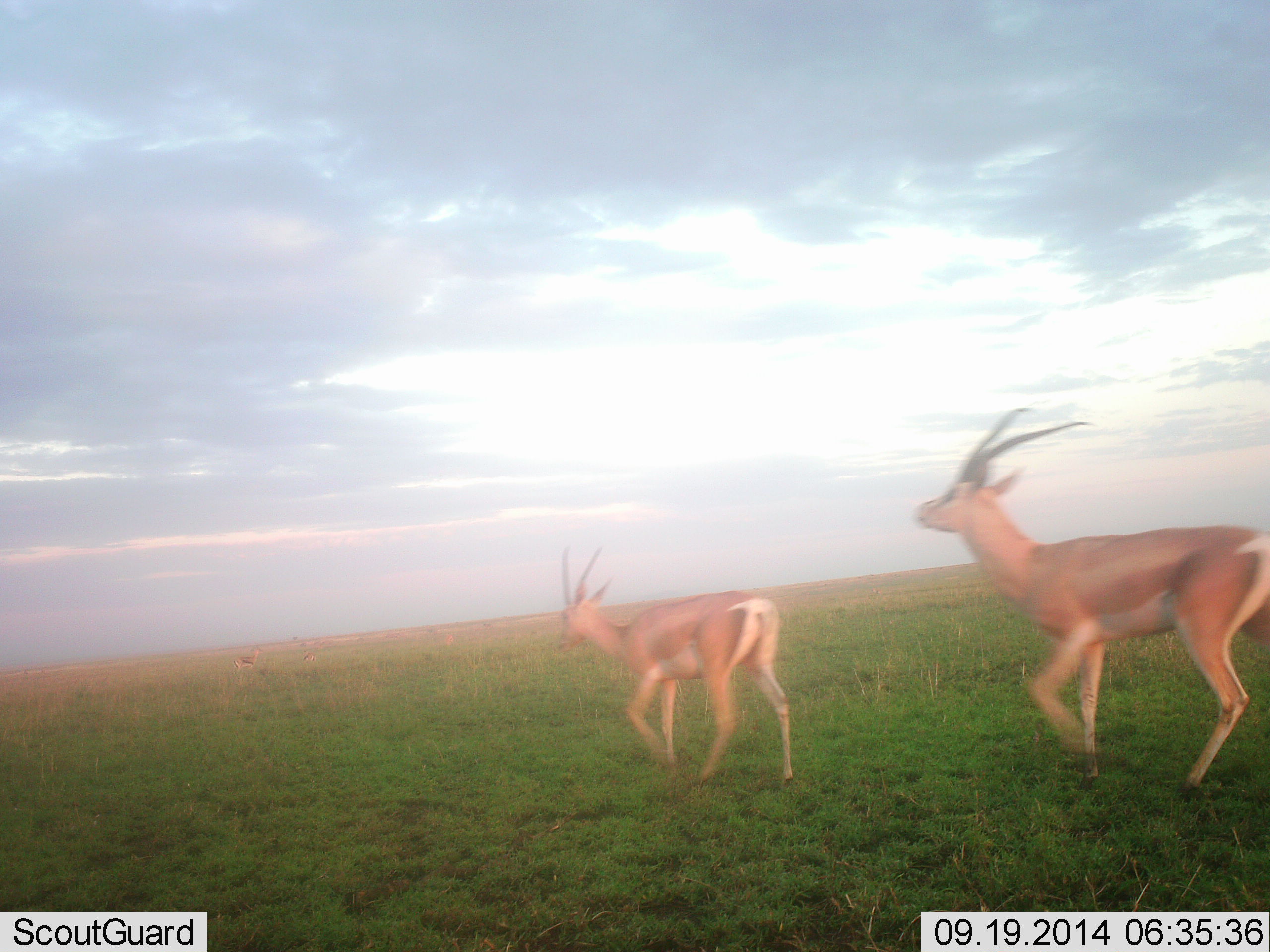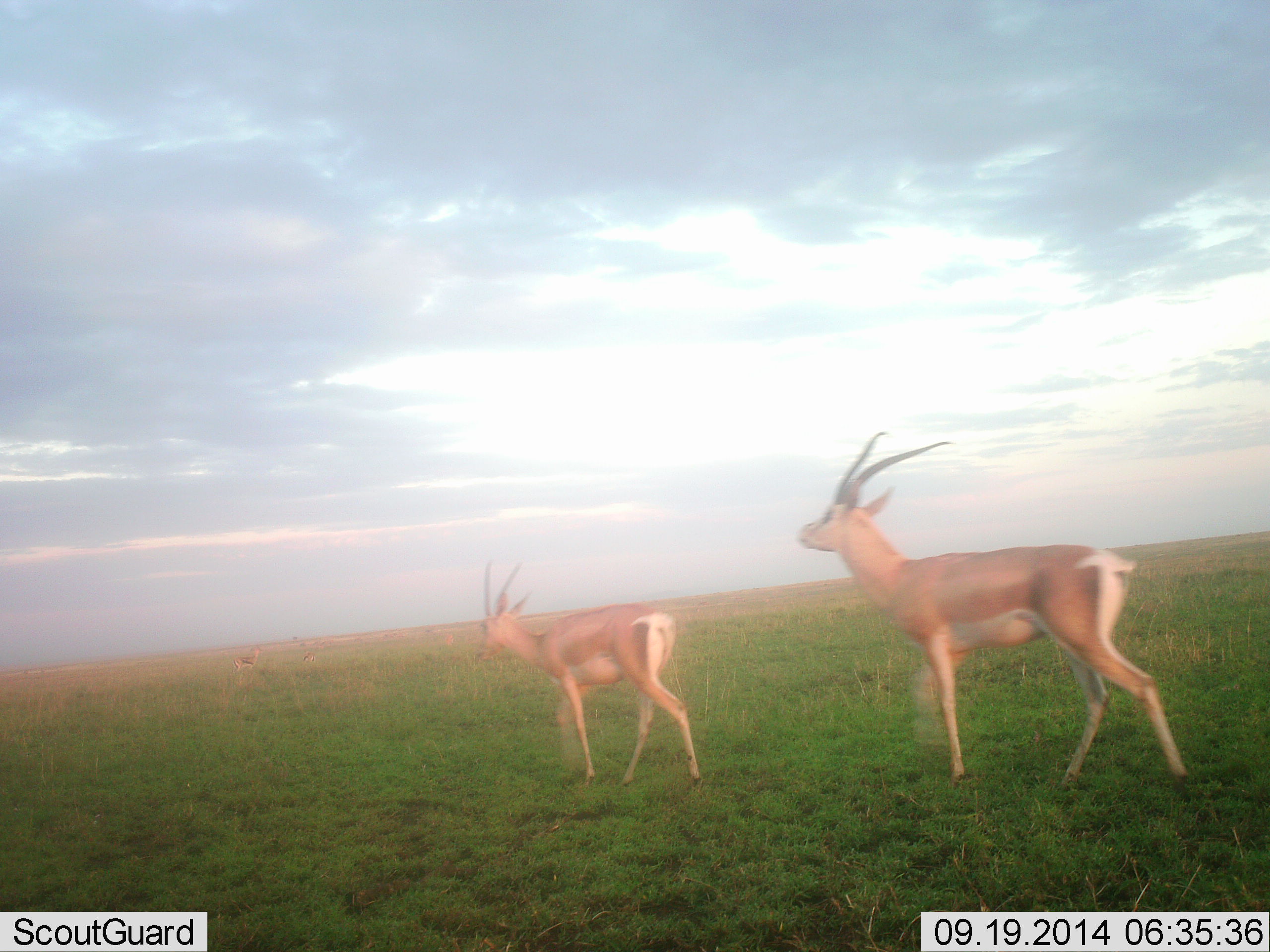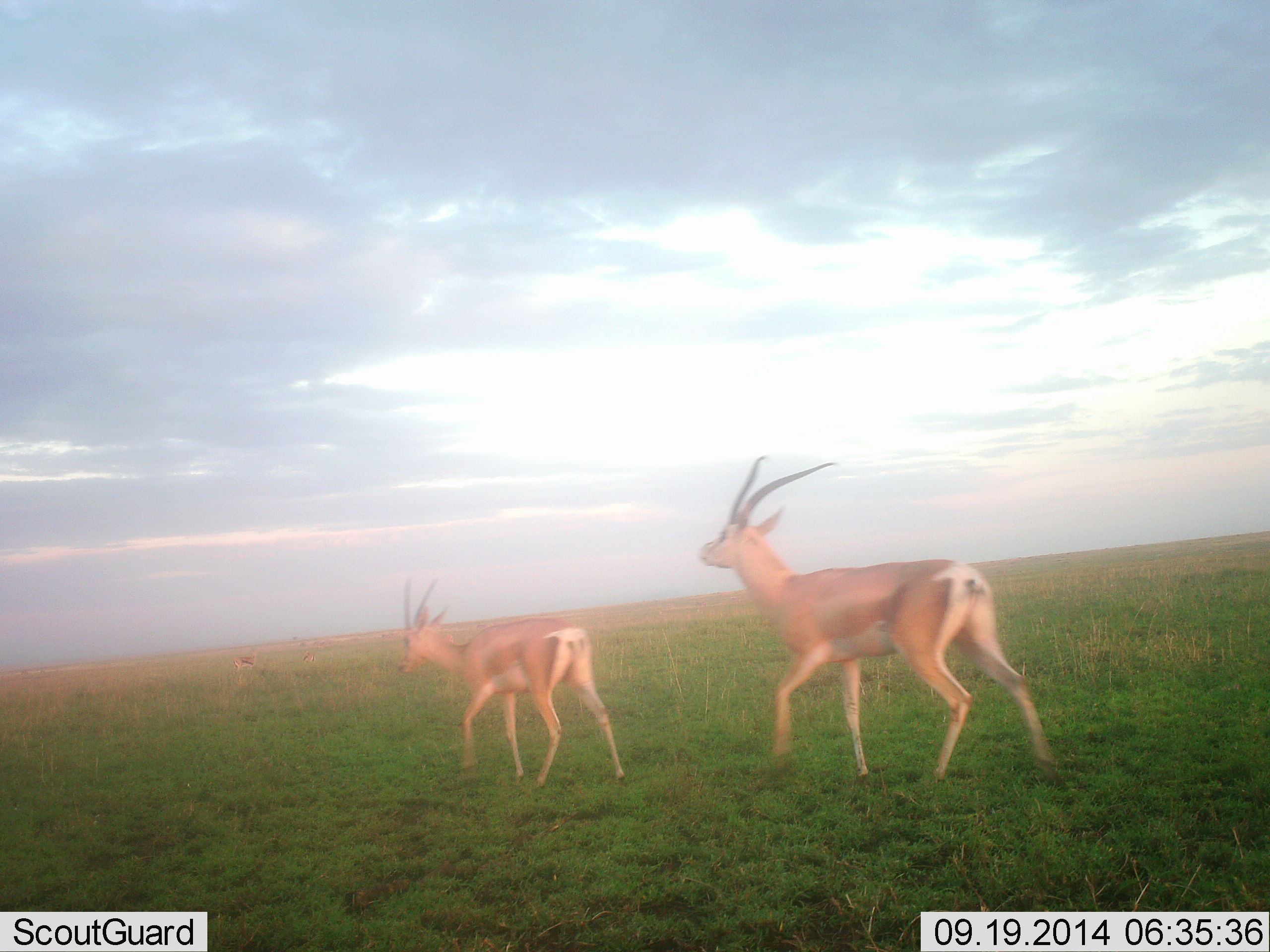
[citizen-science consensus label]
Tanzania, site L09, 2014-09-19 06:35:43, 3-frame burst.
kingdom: Animalia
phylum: Chordata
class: Mammalia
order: Artiodactyla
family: Bovidae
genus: Nanger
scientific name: Nanger granti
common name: grant's gazelle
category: gazellegrants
Gazellegrants (grant's gazelle) (Nanger granti), count 2. Behavior (volunteer vote fractions): standing 9%, resting 0%, moving 91%, interacting 0%. Young present (vote fraction): 18%. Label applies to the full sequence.